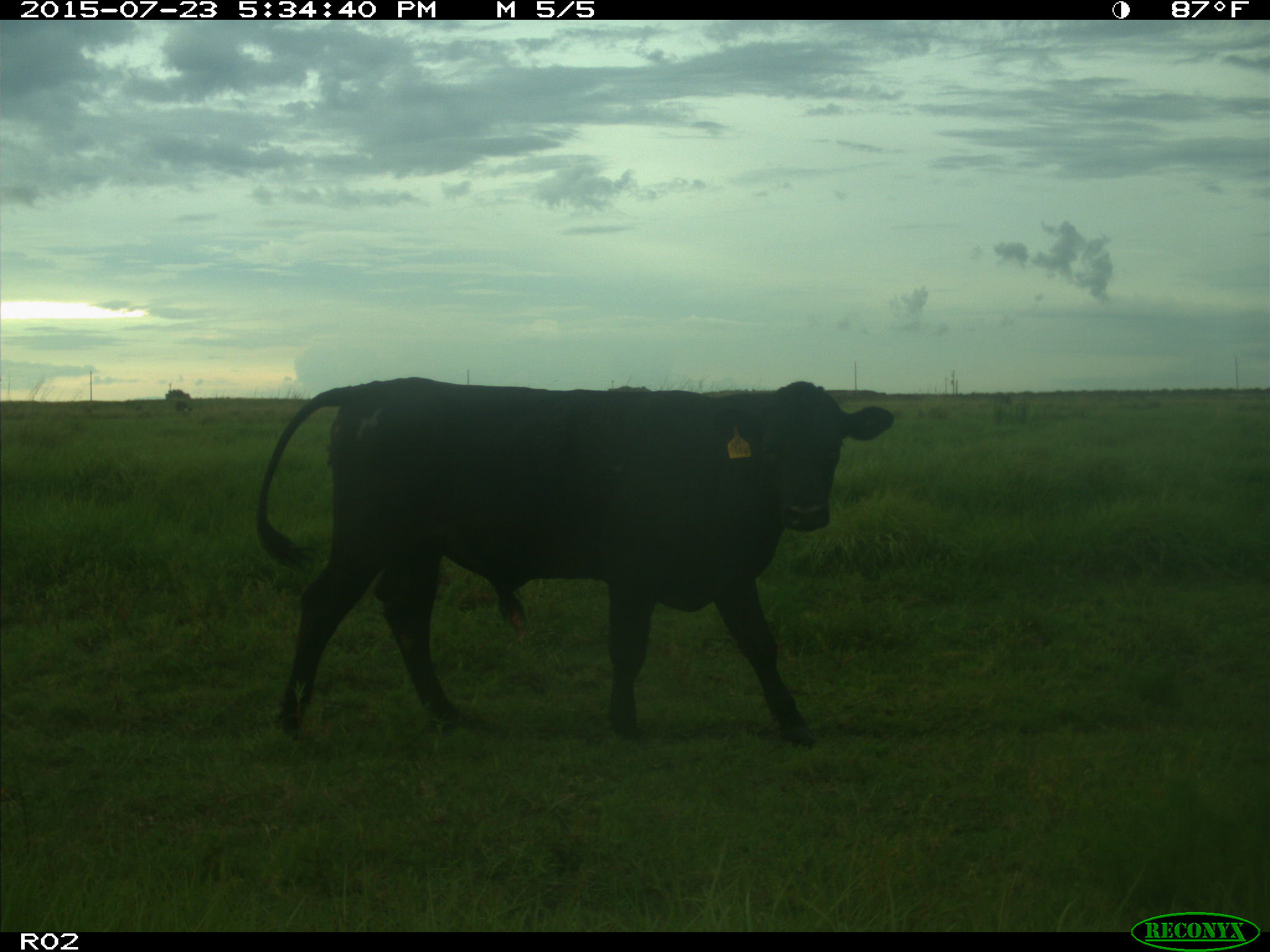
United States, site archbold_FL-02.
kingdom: Animalia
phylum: Chordata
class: Mammalia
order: Artiodactyla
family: Bovidae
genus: Bos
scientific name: Bos taurus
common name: domestic cow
Bos taurus (domestic cow).